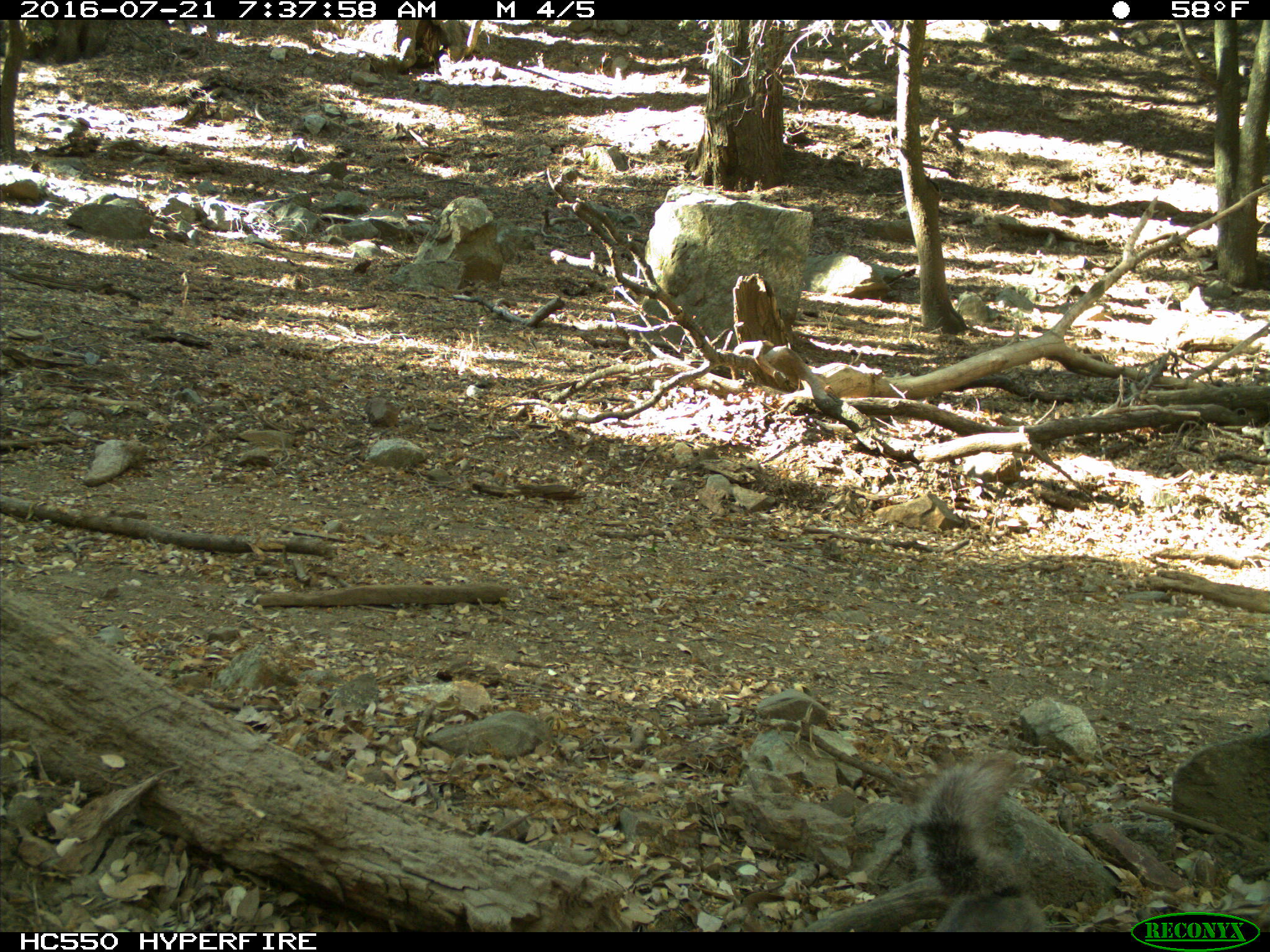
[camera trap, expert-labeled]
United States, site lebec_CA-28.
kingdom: Animalia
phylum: Chordata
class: Mammalia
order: Rodentia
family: Sciuridae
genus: Sciurus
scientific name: Sciurus carolinensis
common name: eastern gray squirrel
Sciurus carolinensis (eastern gray squirrel).